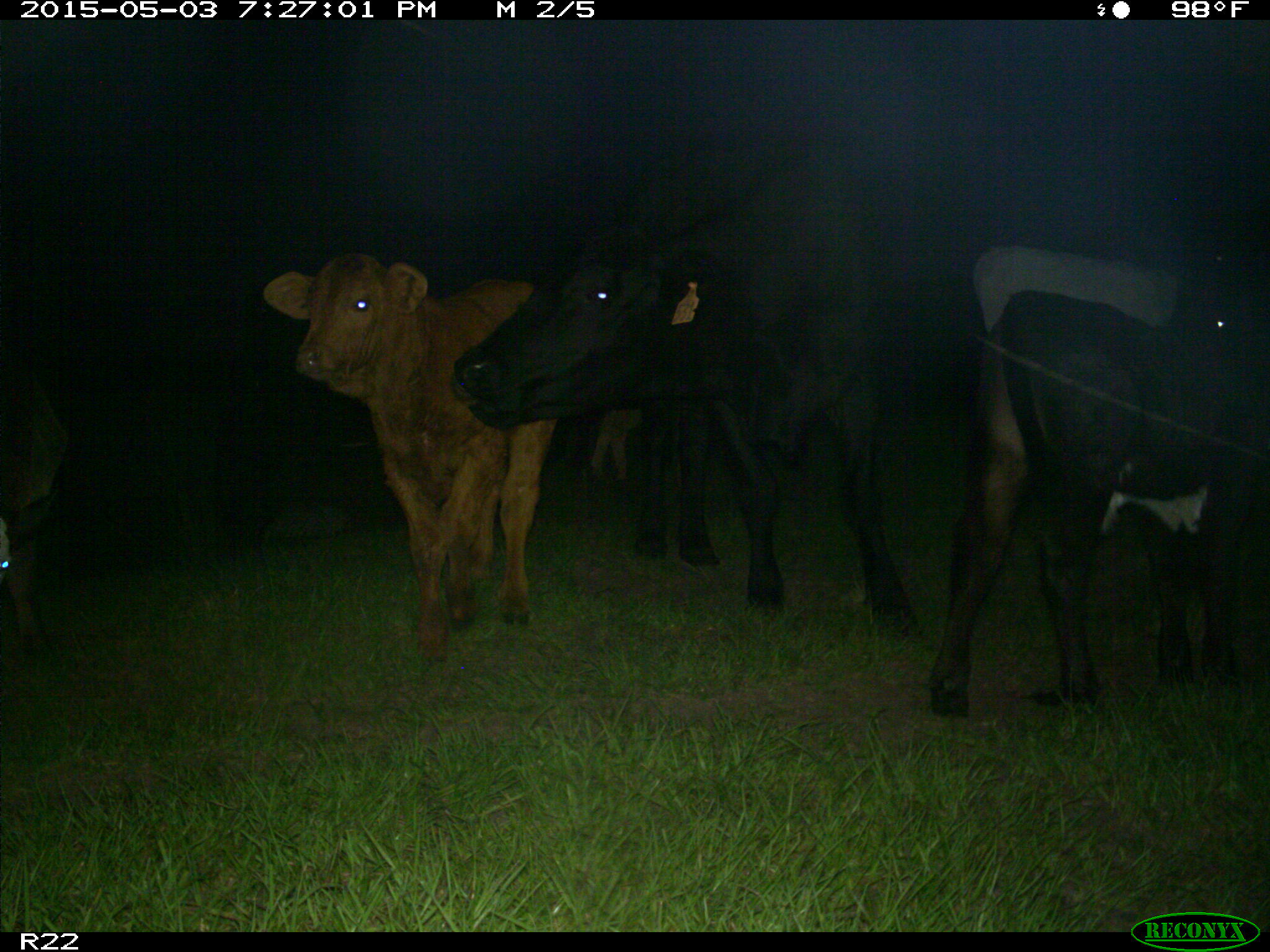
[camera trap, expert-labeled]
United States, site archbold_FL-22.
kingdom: Animalia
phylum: Chordata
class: Mammalia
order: Artiodactyla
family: Bovidae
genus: Bos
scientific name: Bos taurus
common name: domestic cow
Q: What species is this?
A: Bos taurus (domestic cow).